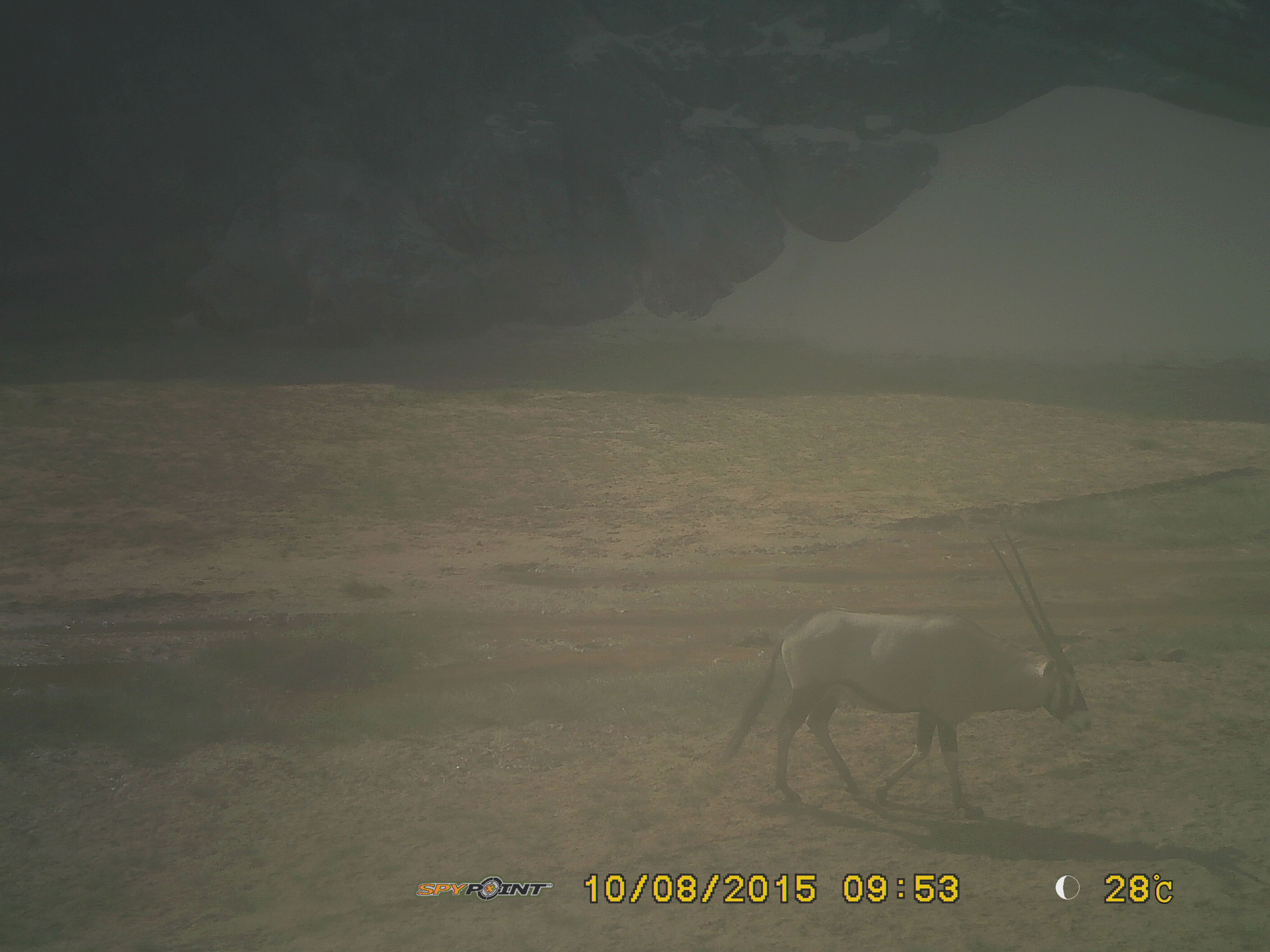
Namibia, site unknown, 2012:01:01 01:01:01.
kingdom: Animalia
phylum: Chordata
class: Mammalia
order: Artiodactyla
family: Bovidae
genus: Oryx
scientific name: Oryx gazella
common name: gemsbok